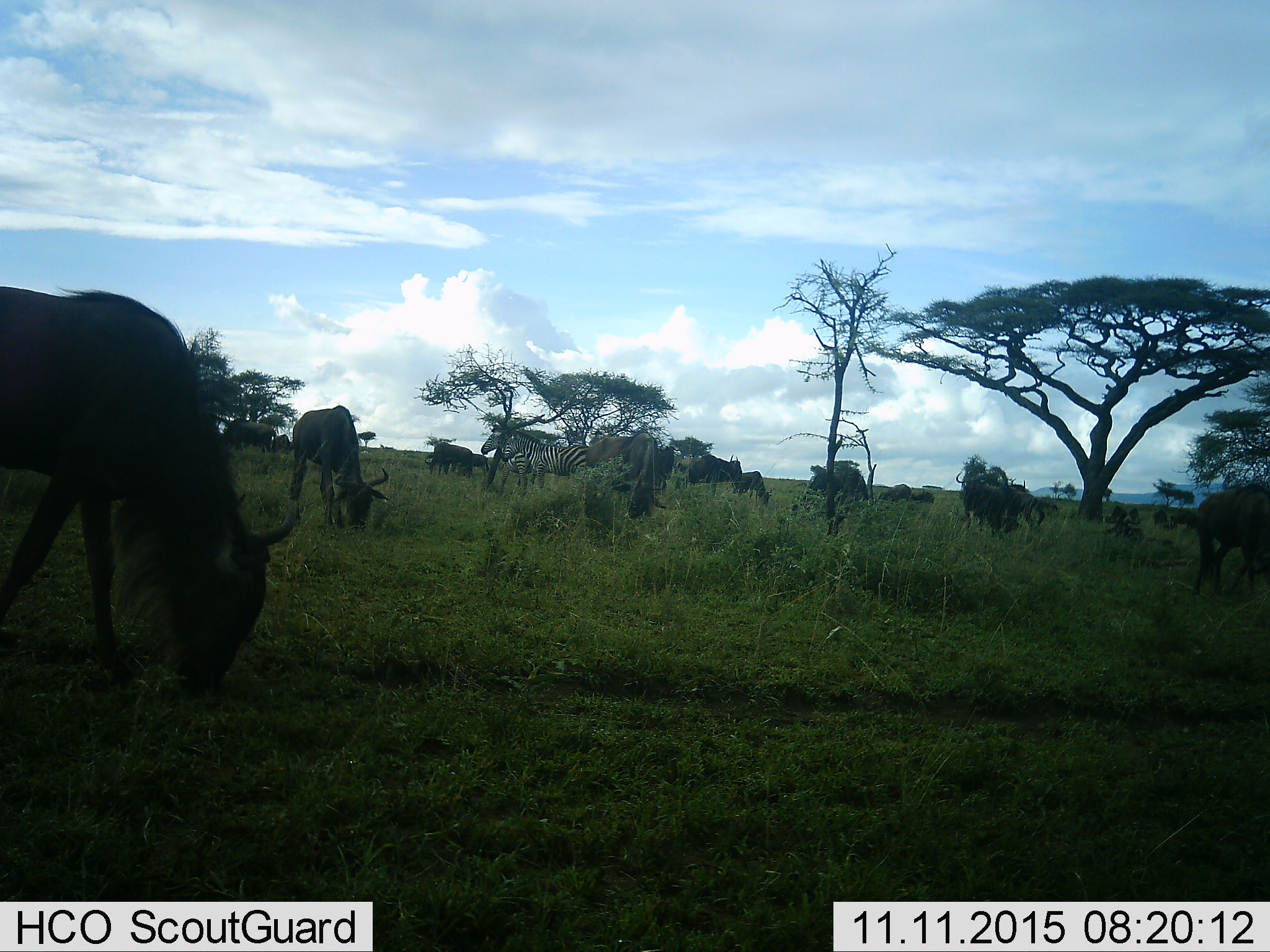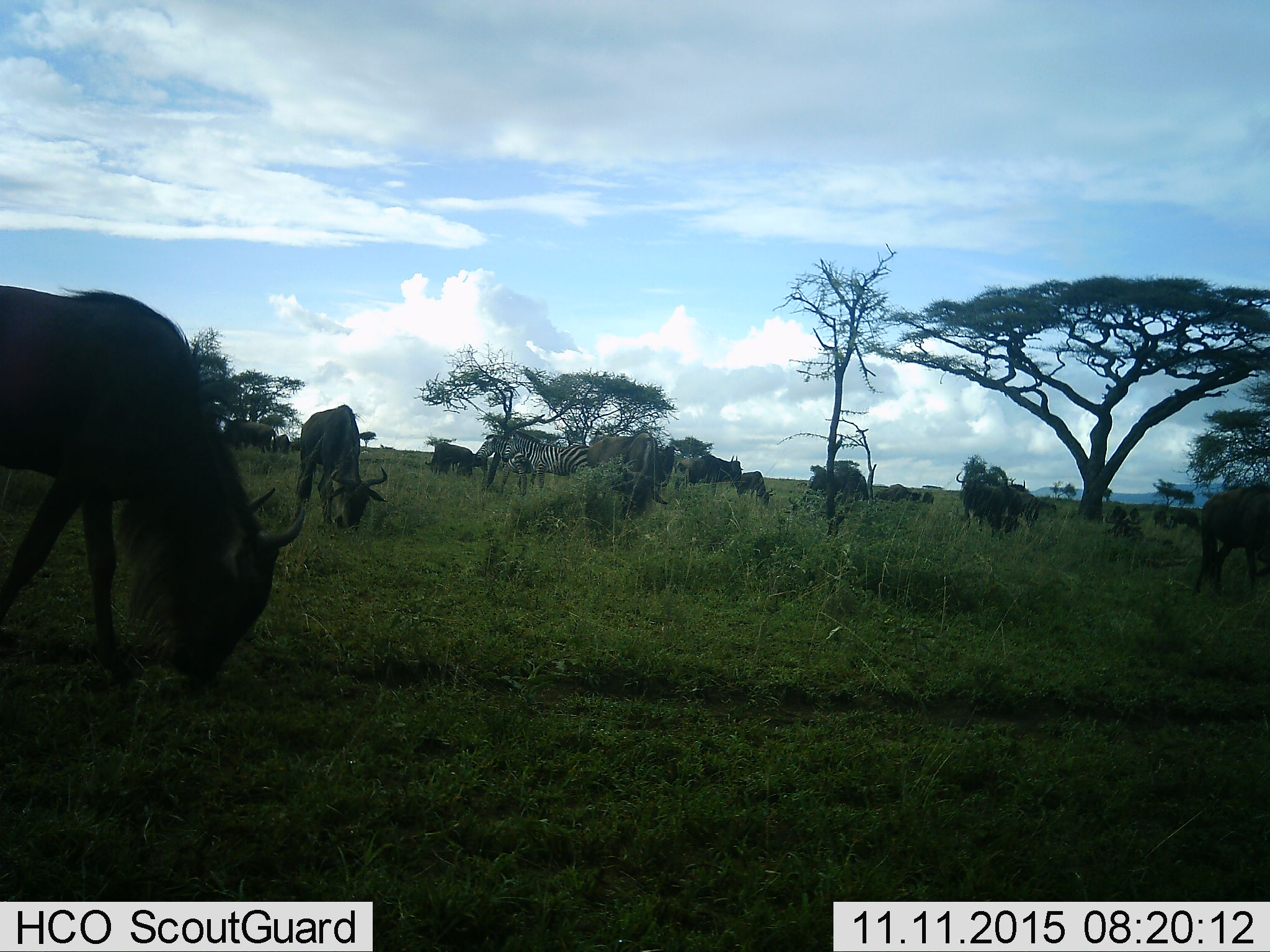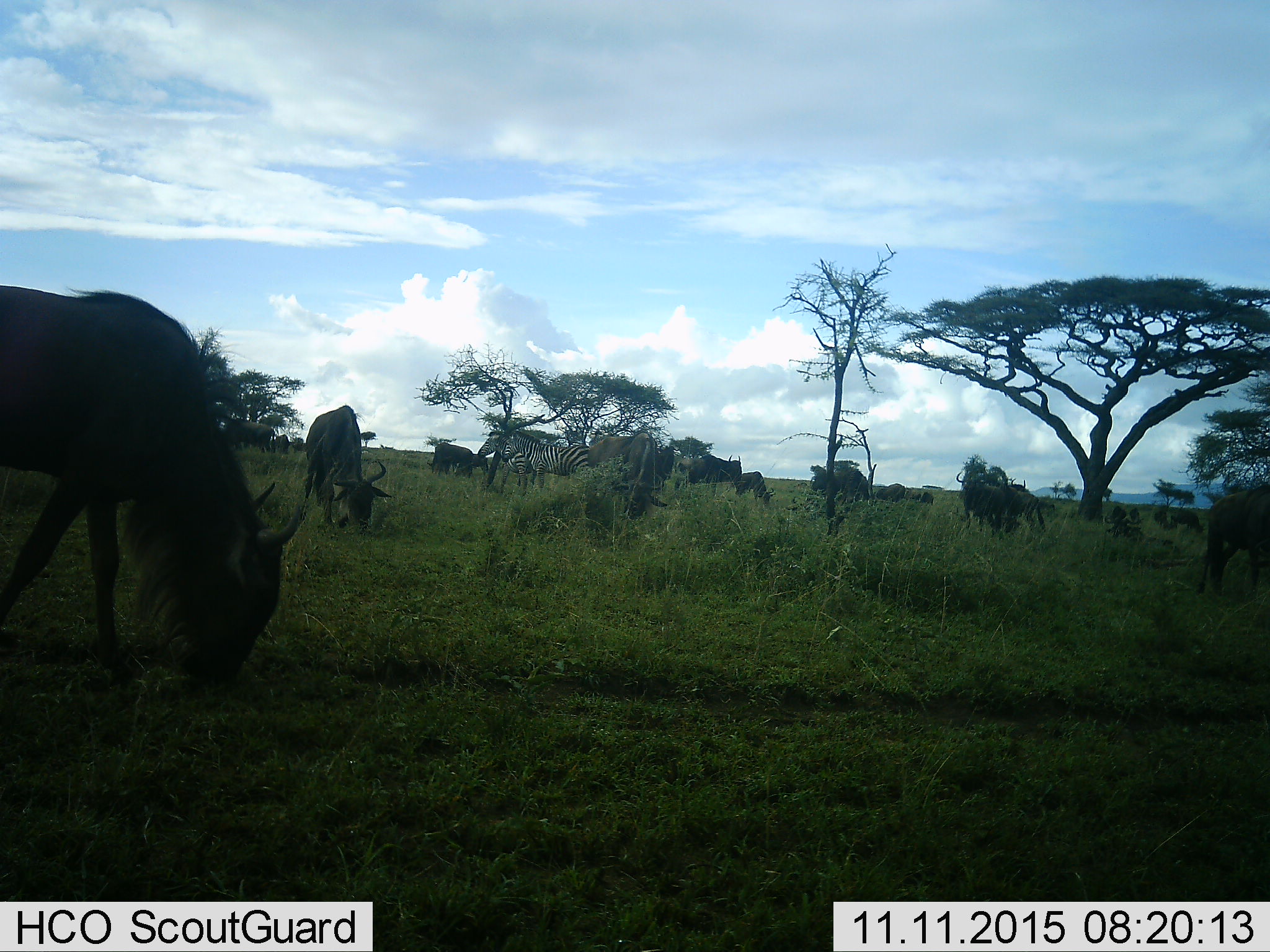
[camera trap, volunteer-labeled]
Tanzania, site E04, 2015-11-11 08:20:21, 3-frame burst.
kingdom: Animalia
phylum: Chordata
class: Mammalia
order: Artiodactyla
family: Bovidae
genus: Connochaetes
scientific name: Connochaetes taurinus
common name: blue wildebeest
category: wildebeest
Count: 11-50.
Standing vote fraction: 58%.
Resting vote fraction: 11%.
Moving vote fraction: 37%.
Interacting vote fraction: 5%.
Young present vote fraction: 21%.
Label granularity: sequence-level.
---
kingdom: Animalia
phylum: Chordata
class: Mammalia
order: Perissodactyla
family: Equidae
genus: Equus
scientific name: Equus quagga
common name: plains zebra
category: zebra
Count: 2.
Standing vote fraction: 100%.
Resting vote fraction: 0%.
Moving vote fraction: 0%.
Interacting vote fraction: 0%.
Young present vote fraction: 0%.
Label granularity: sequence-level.